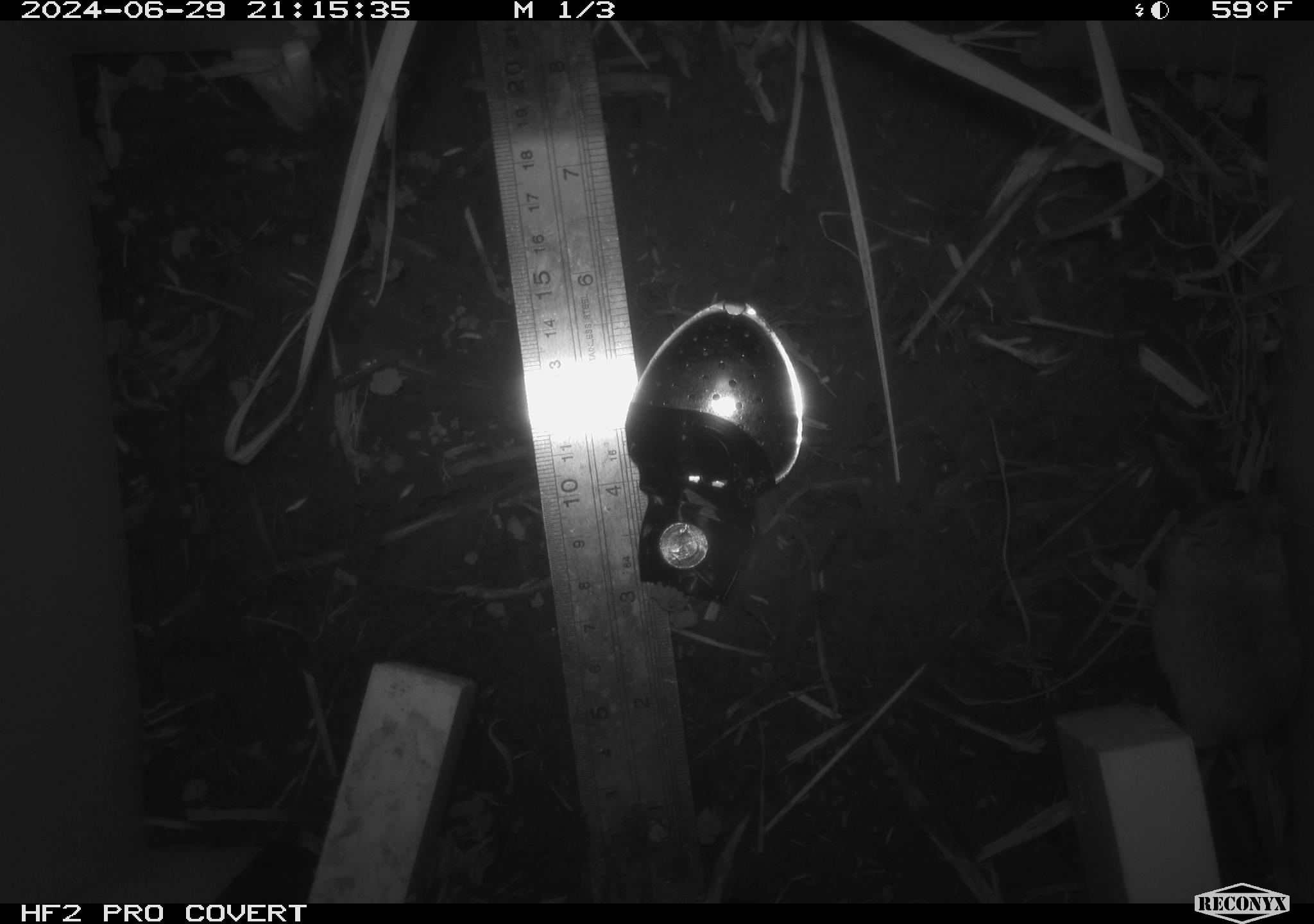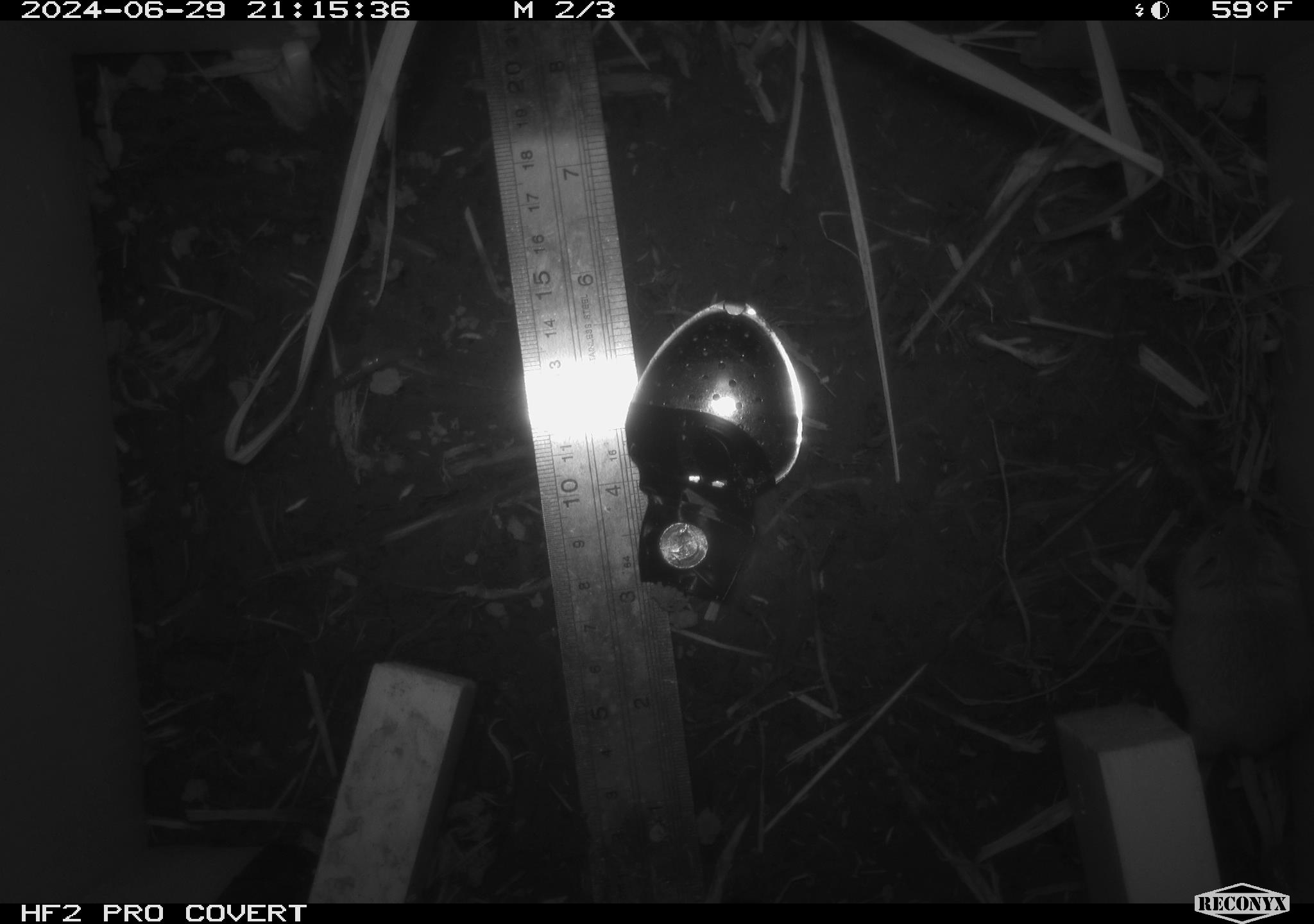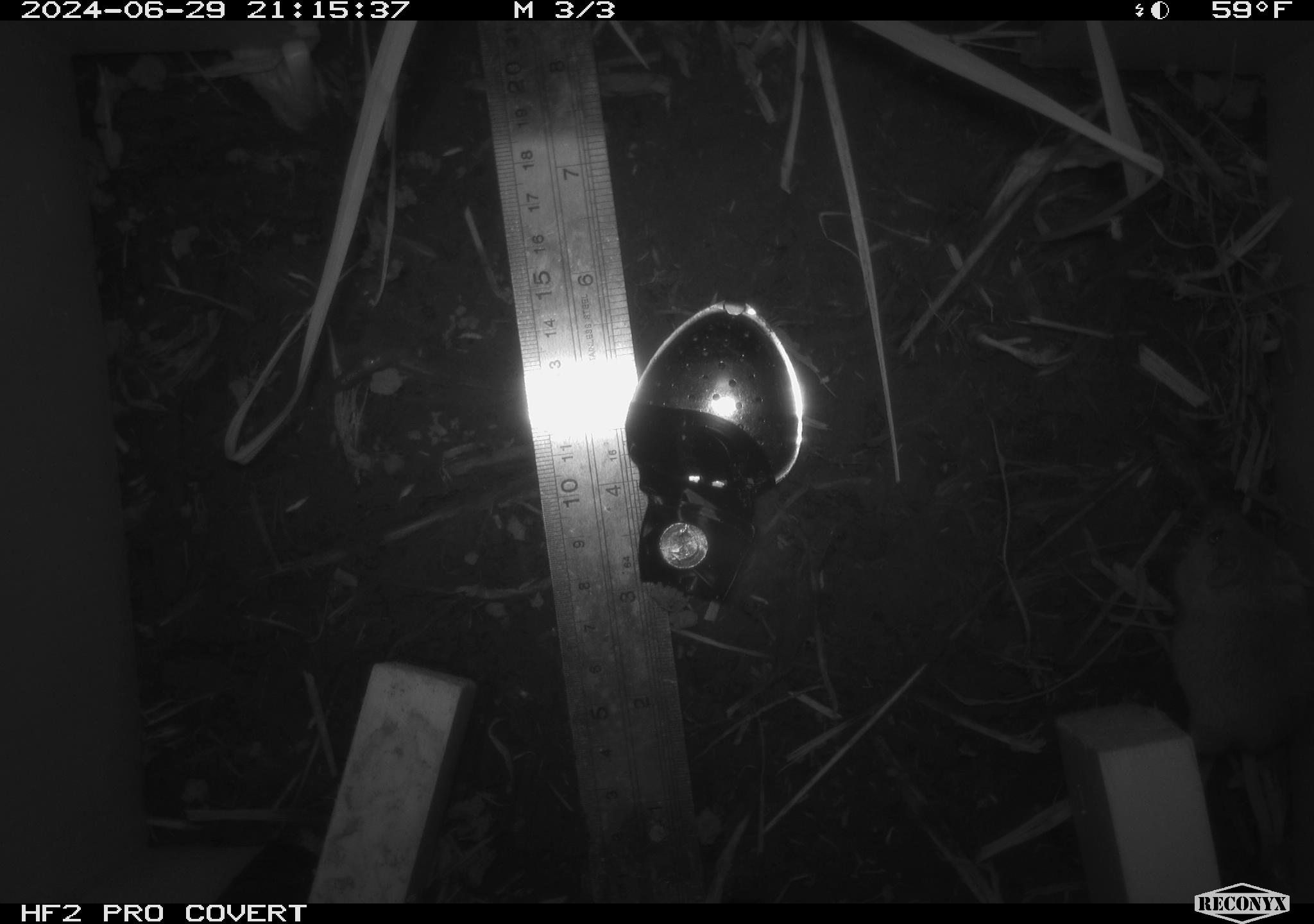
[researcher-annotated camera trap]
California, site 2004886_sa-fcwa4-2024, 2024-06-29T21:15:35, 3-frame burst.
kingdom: Animalia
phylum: Chordata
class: Mammalia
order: Rodentia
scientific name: Rodentia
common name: mouse species